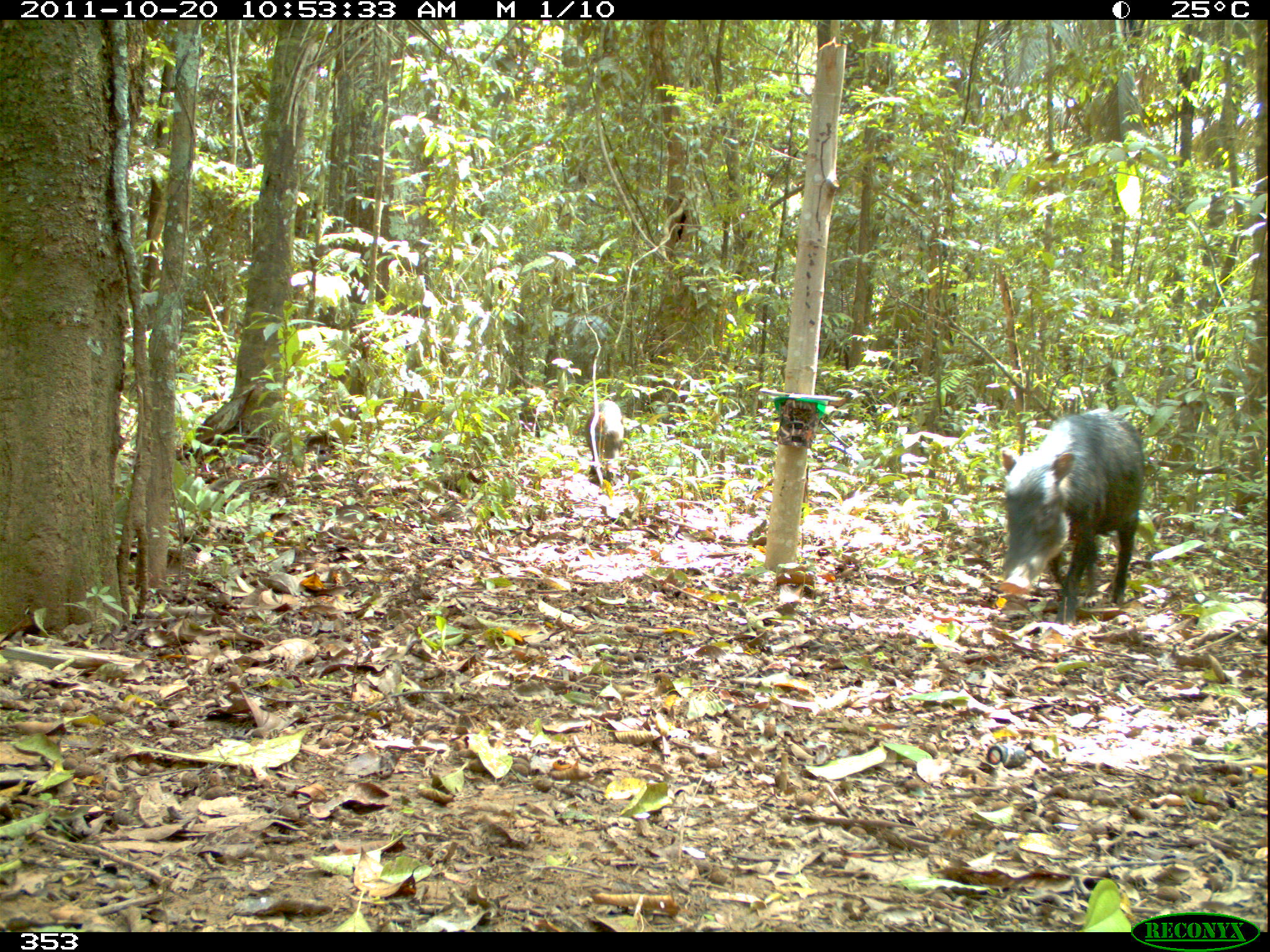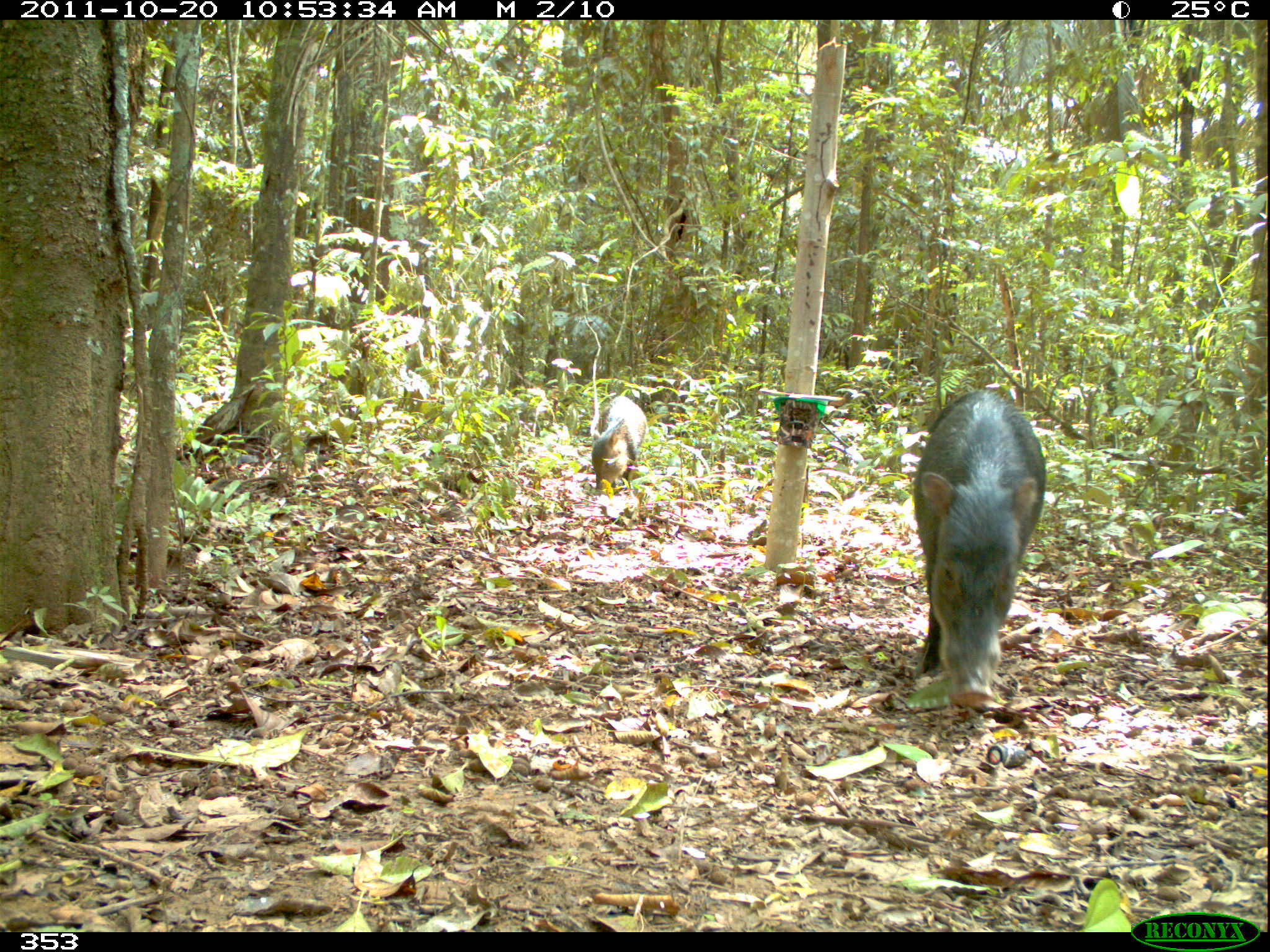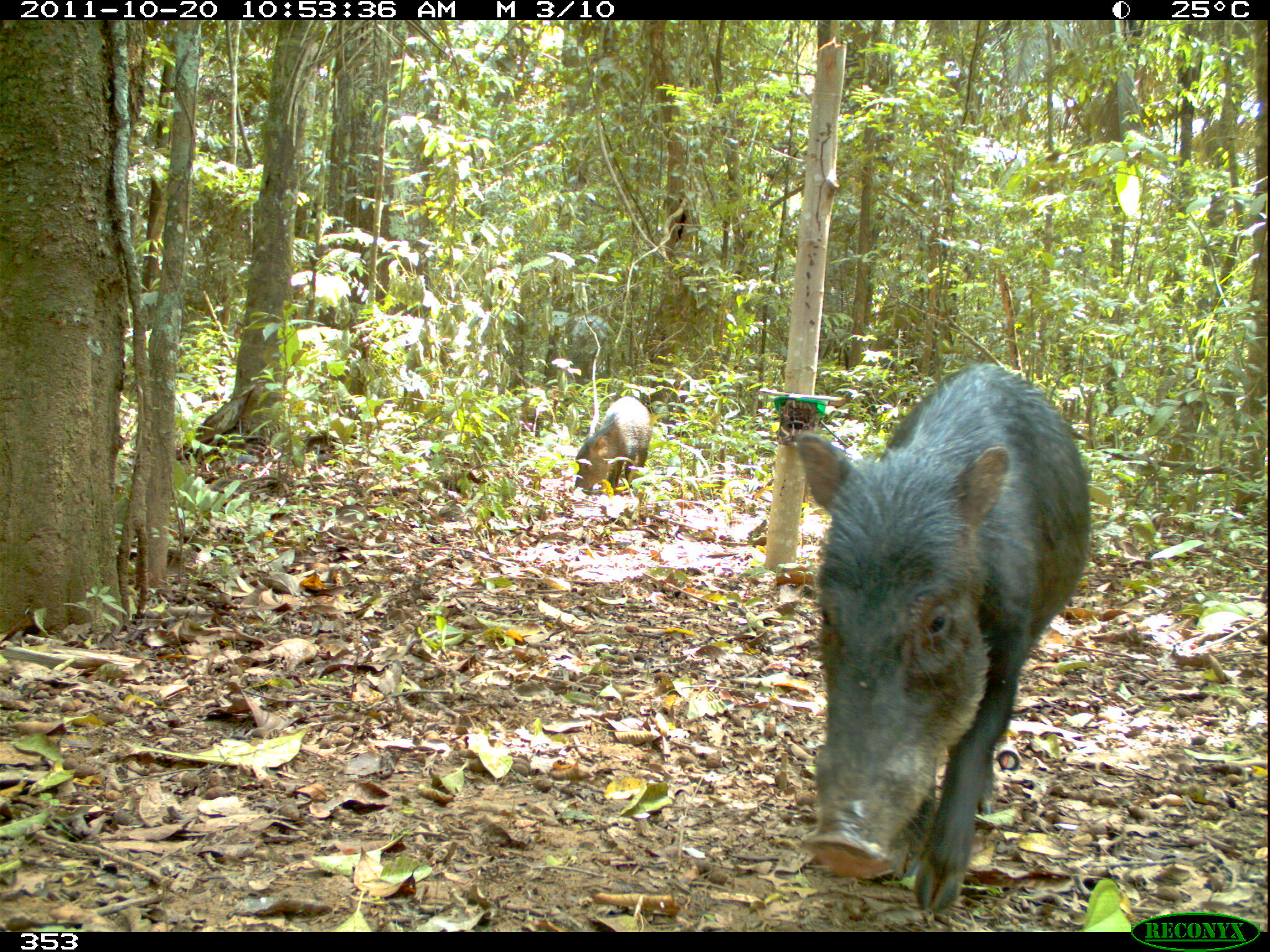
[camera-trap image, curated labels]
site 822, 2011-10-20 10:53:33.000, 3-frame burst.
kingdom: Animalia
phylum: Chordata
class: Mammalia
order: Artiodactyla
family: Tayassuidae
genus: Tayassu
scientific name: Tayassu pecari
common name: white-lipped peccary